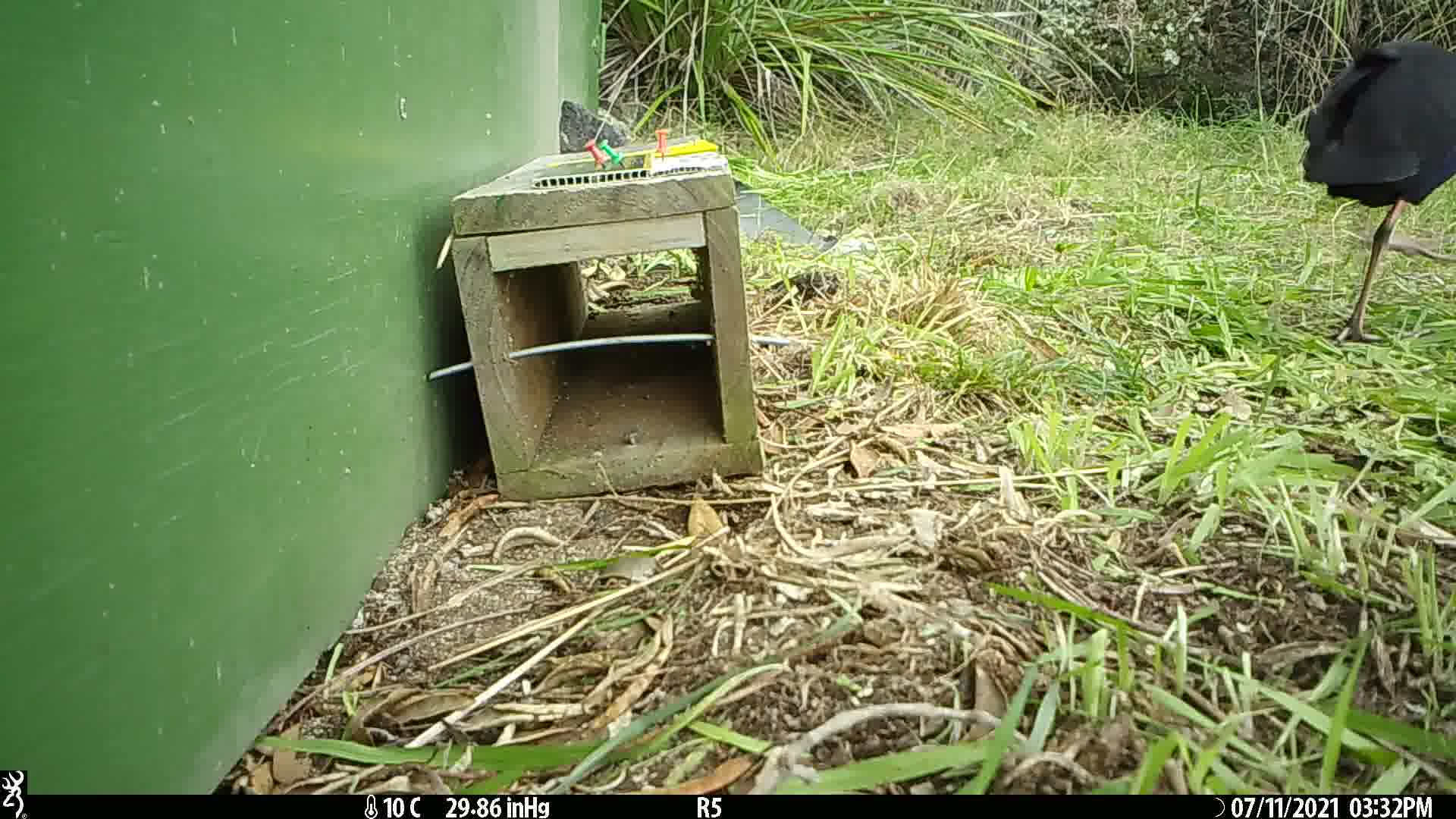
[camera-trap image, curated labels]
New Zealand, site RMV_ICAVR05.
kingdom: Animalia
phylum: Chordata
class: Aves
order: Gruiformes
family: Rallidae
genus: Porphyrio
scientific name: Porphyrio melanotus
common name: australasian swamphen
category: pukeko